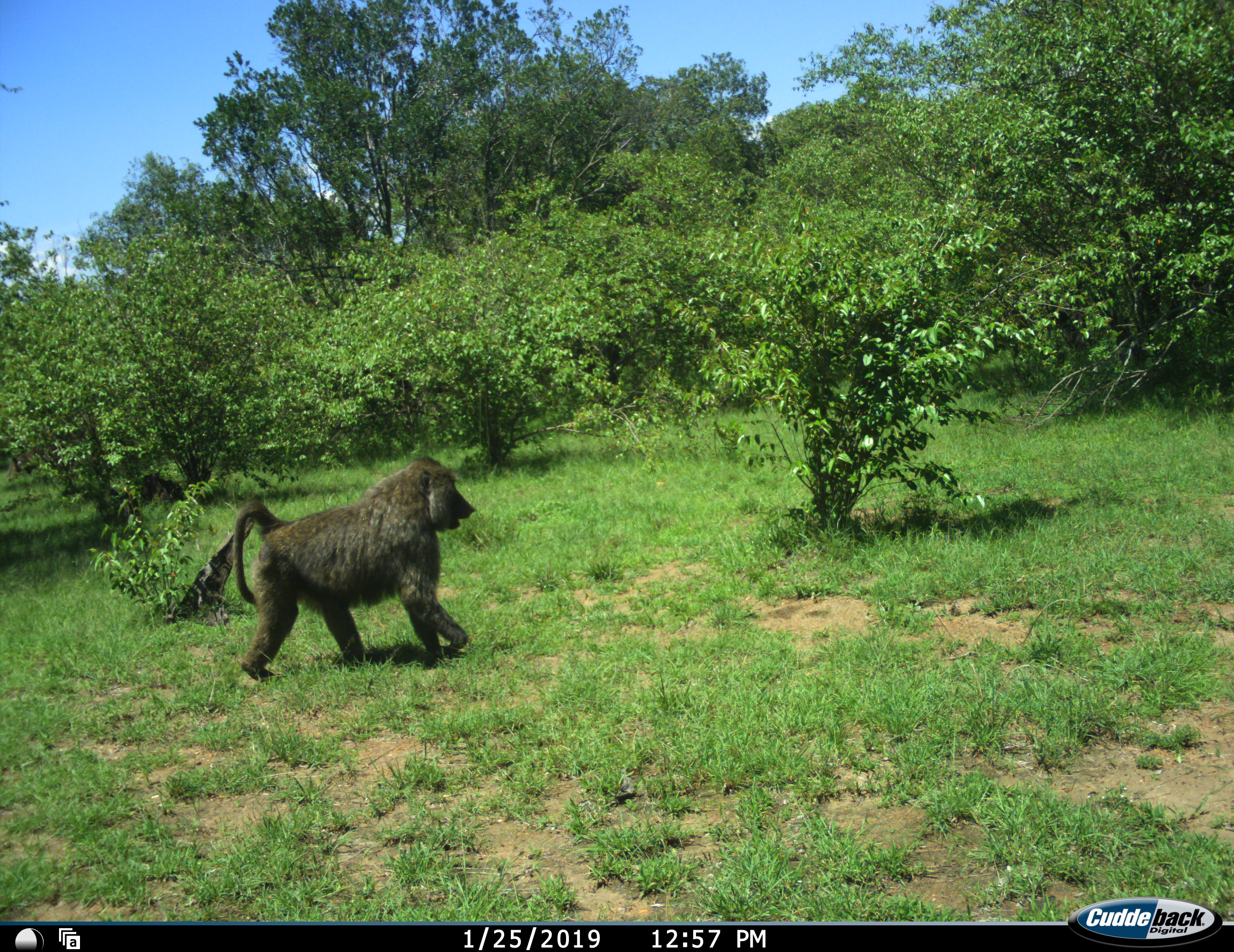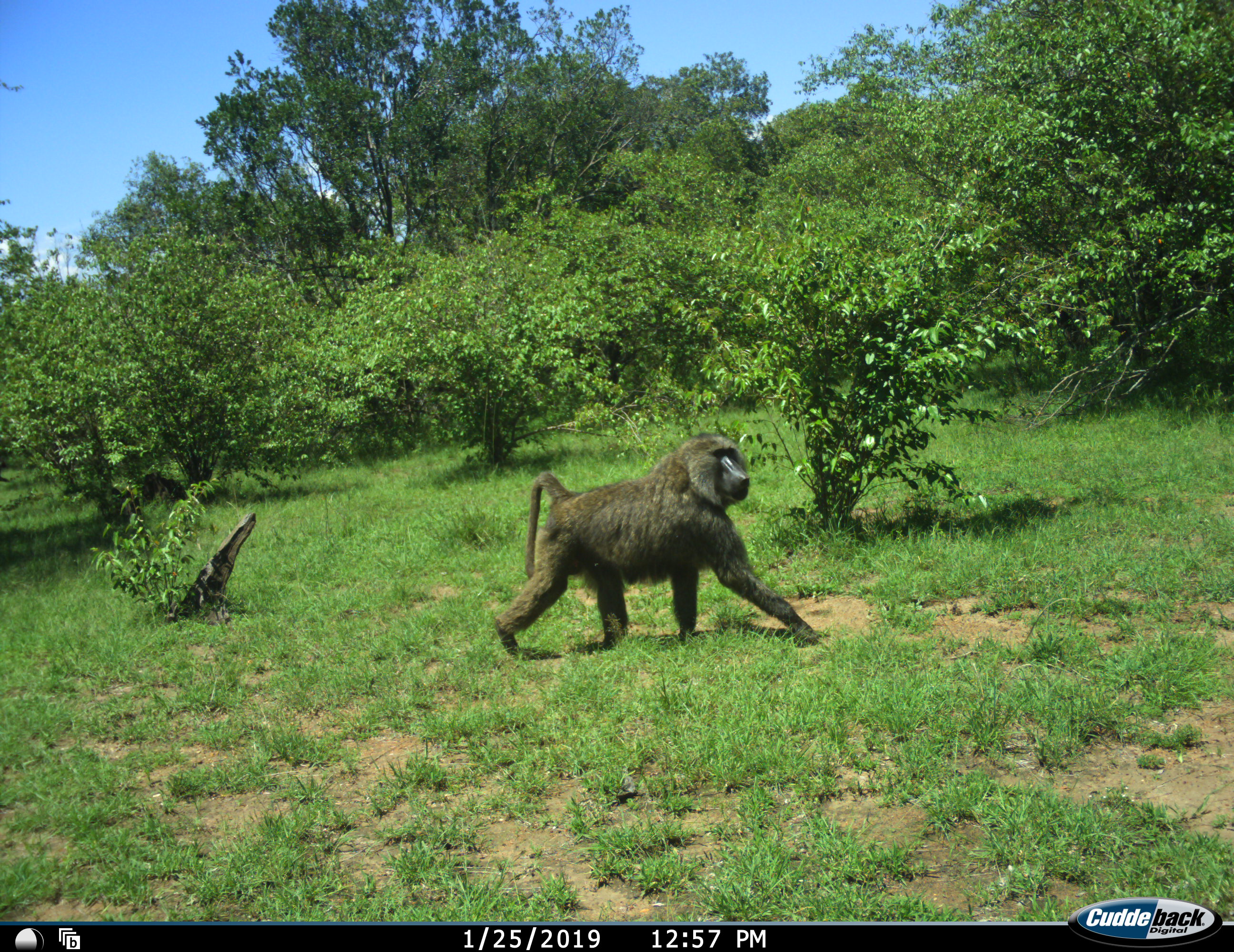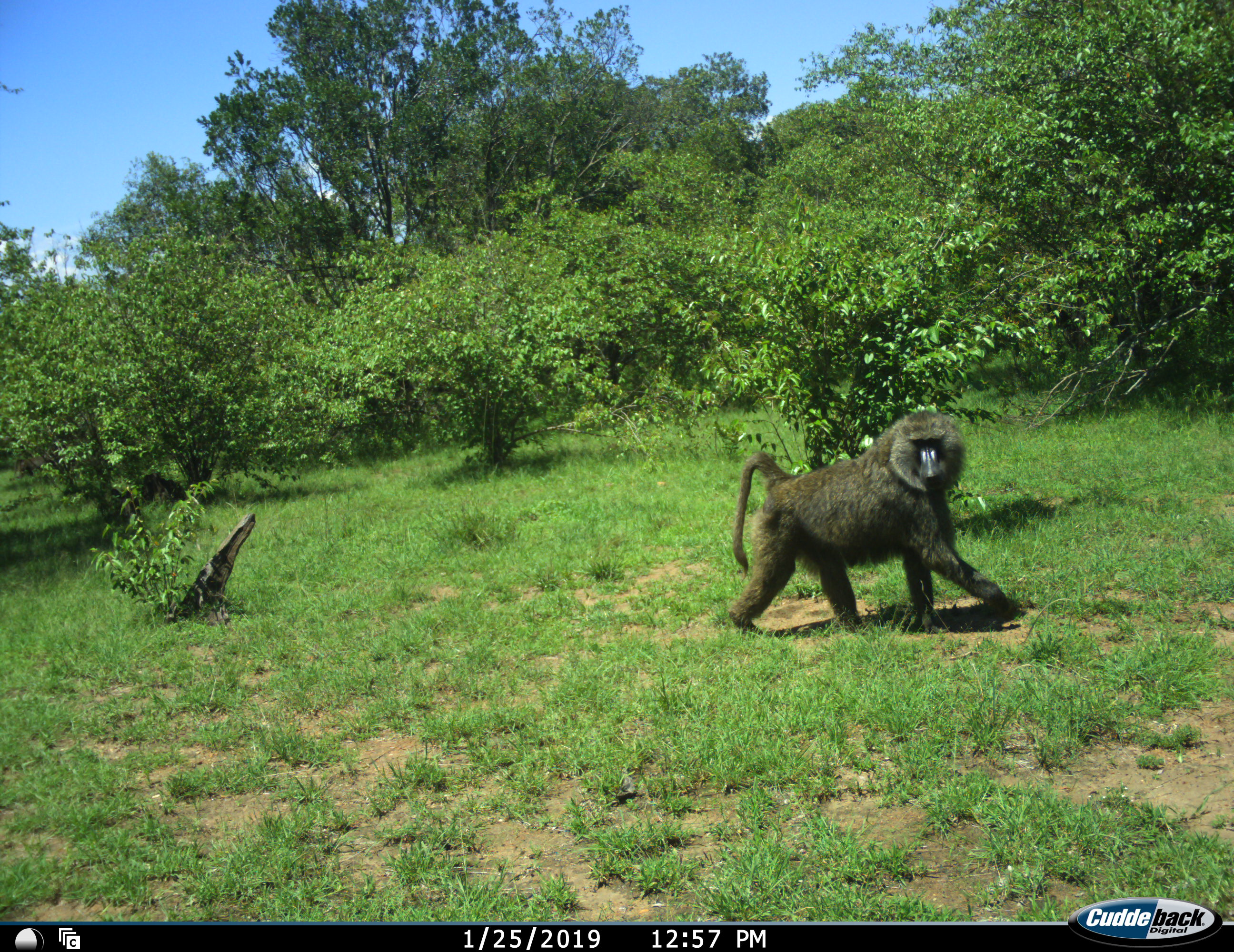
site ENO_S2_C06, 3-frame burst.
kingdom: Animalia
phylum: Chordata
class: Mammalia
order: Primates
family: Cercopithecidae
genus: Papio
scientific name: Papio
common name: baboon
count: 1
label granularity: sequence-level